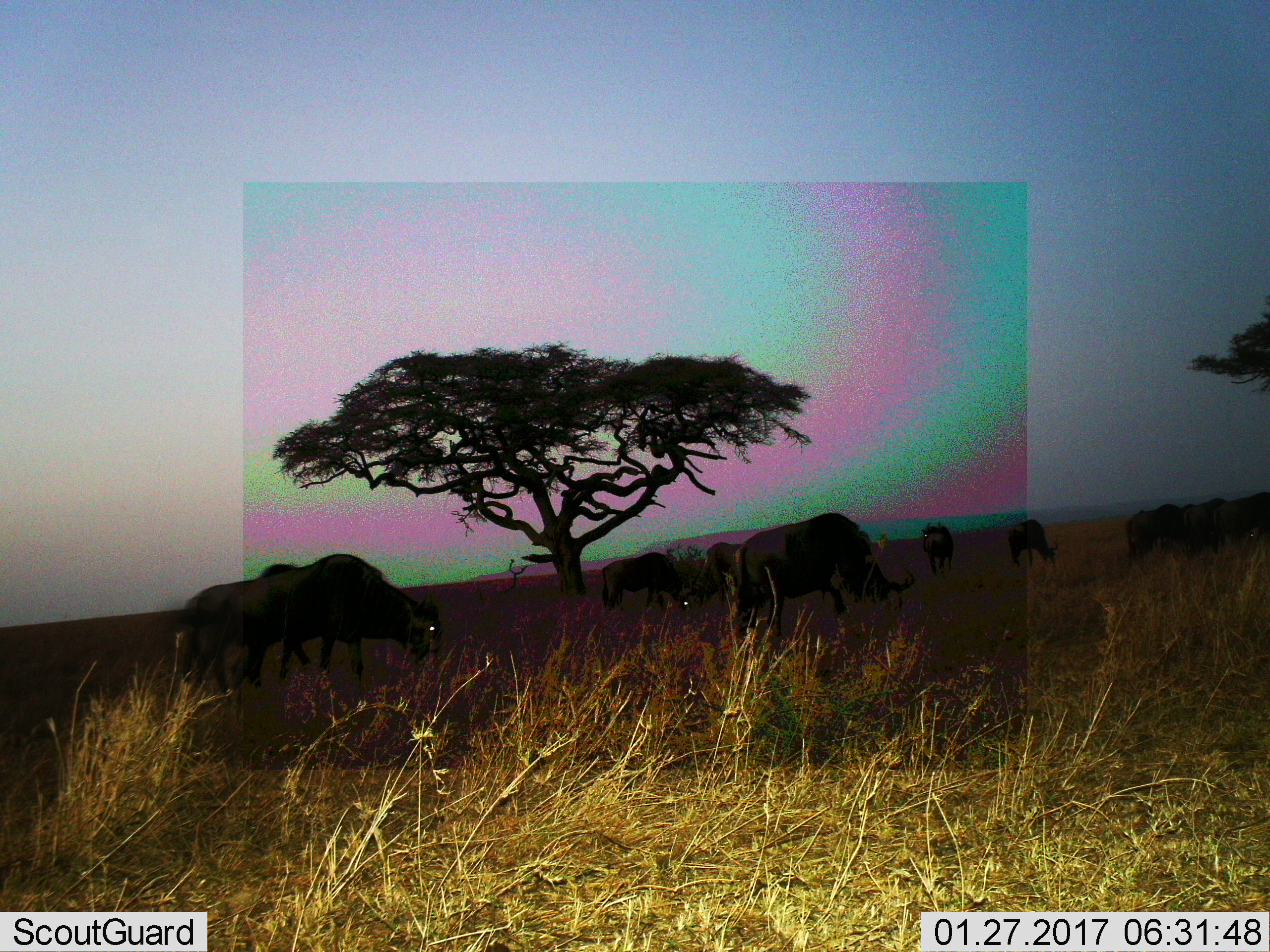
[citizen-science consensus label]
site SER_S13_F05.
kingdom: Animalia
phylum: Chordata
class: Mammalia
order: Artiodactyla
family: Bovidae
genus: Connochaetes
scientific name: Connochaetes taurinus taurinus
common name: blue wildebeest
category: wildebeestblue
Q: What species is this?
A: Wildebeestblue (blue wildebeest) (Connochaetes taurinus taurinus).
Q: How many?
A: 11-50.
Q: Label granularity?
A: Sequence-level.